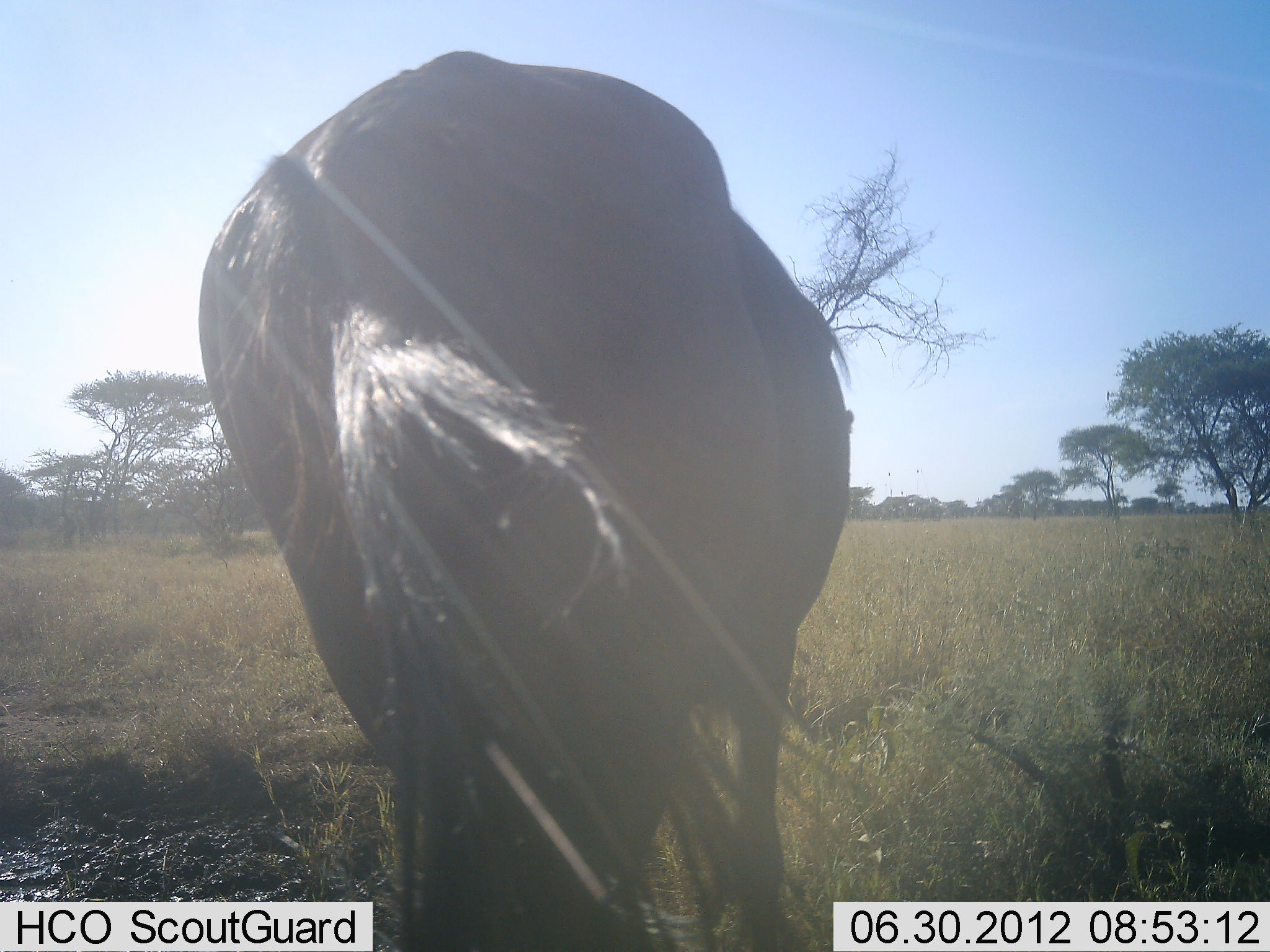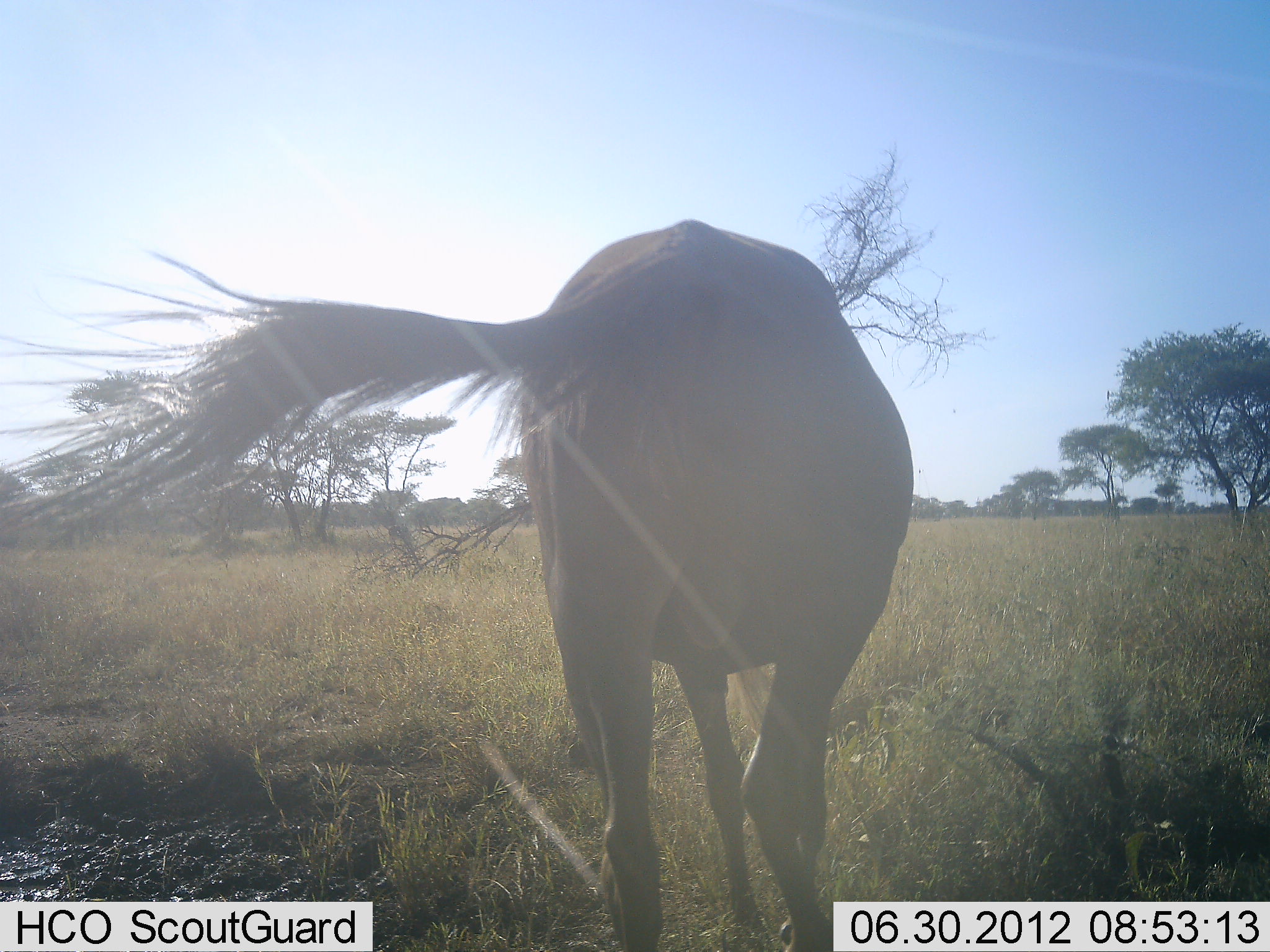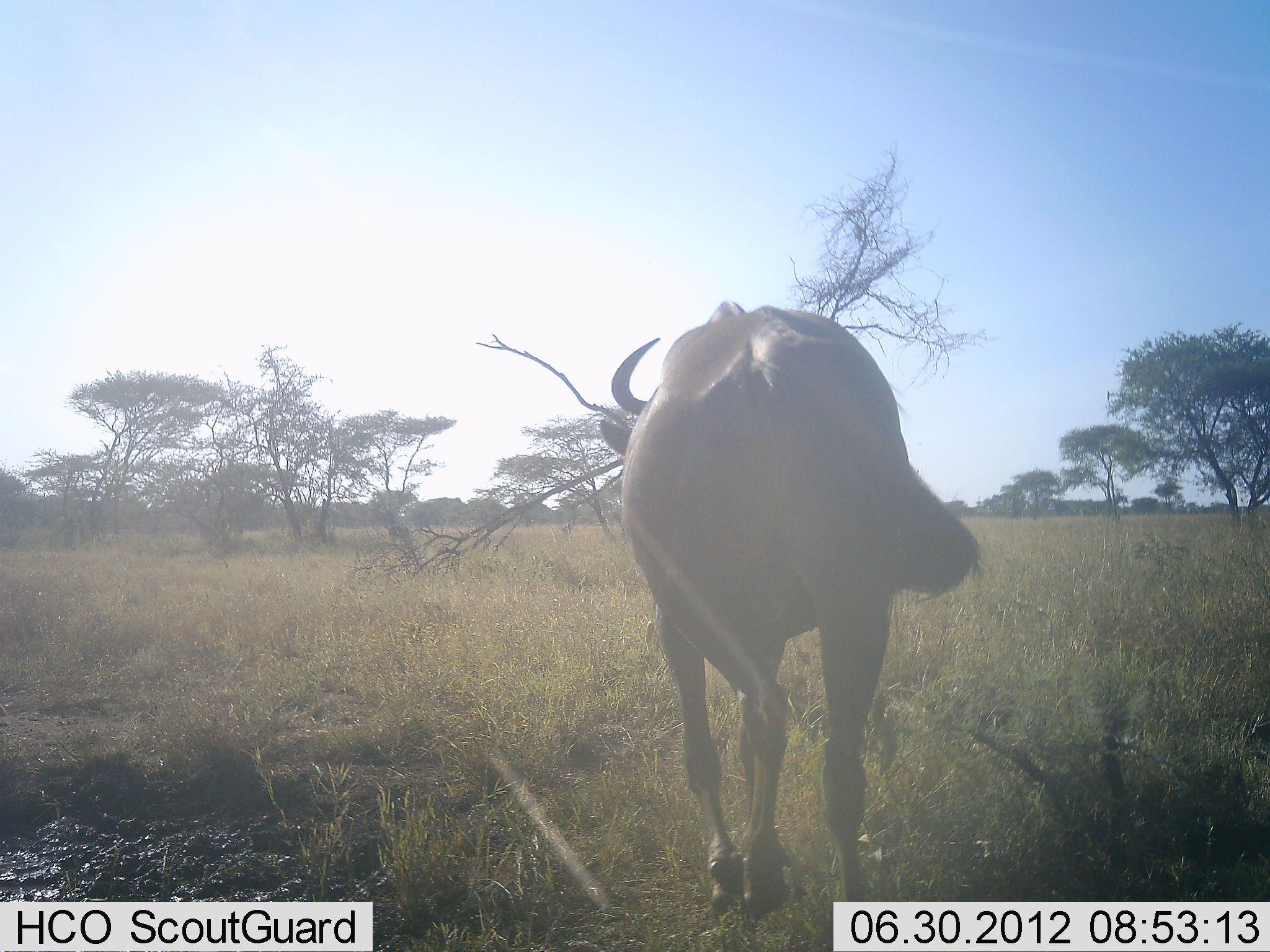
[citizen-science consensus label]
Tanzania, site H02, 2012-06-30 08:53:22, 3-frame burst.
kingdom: Animalia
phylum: Chordata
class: Mammalia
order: Artiodactyla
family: Bovidae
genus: Connochaetes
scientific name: Connochaetes taurinus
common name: blue wildebeest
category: wildebeest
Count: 1.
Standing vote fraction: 20%.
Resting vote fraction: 0%.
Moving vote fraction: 90%.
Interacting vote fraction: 0%.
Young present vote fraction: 0%.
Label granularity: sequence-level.